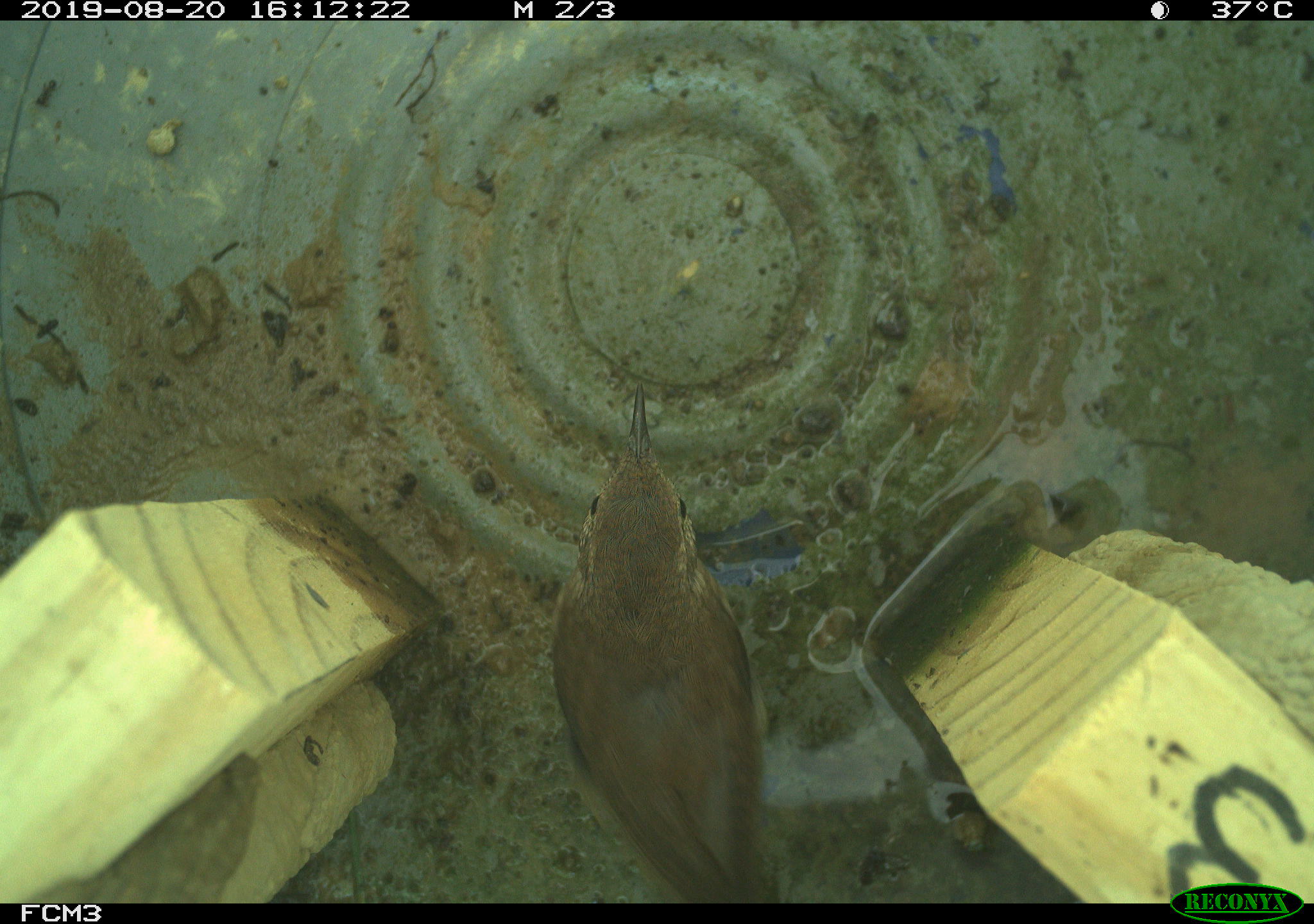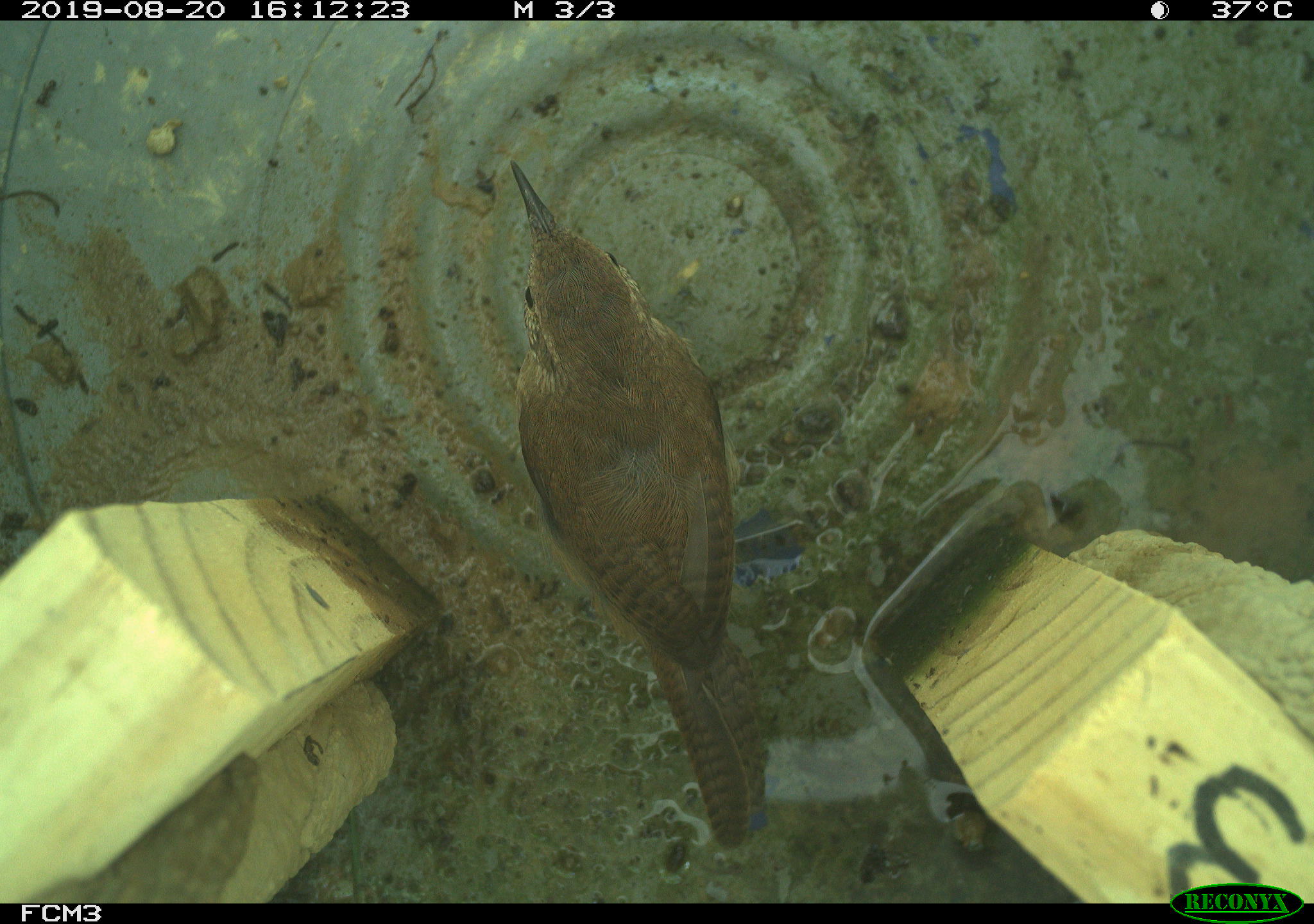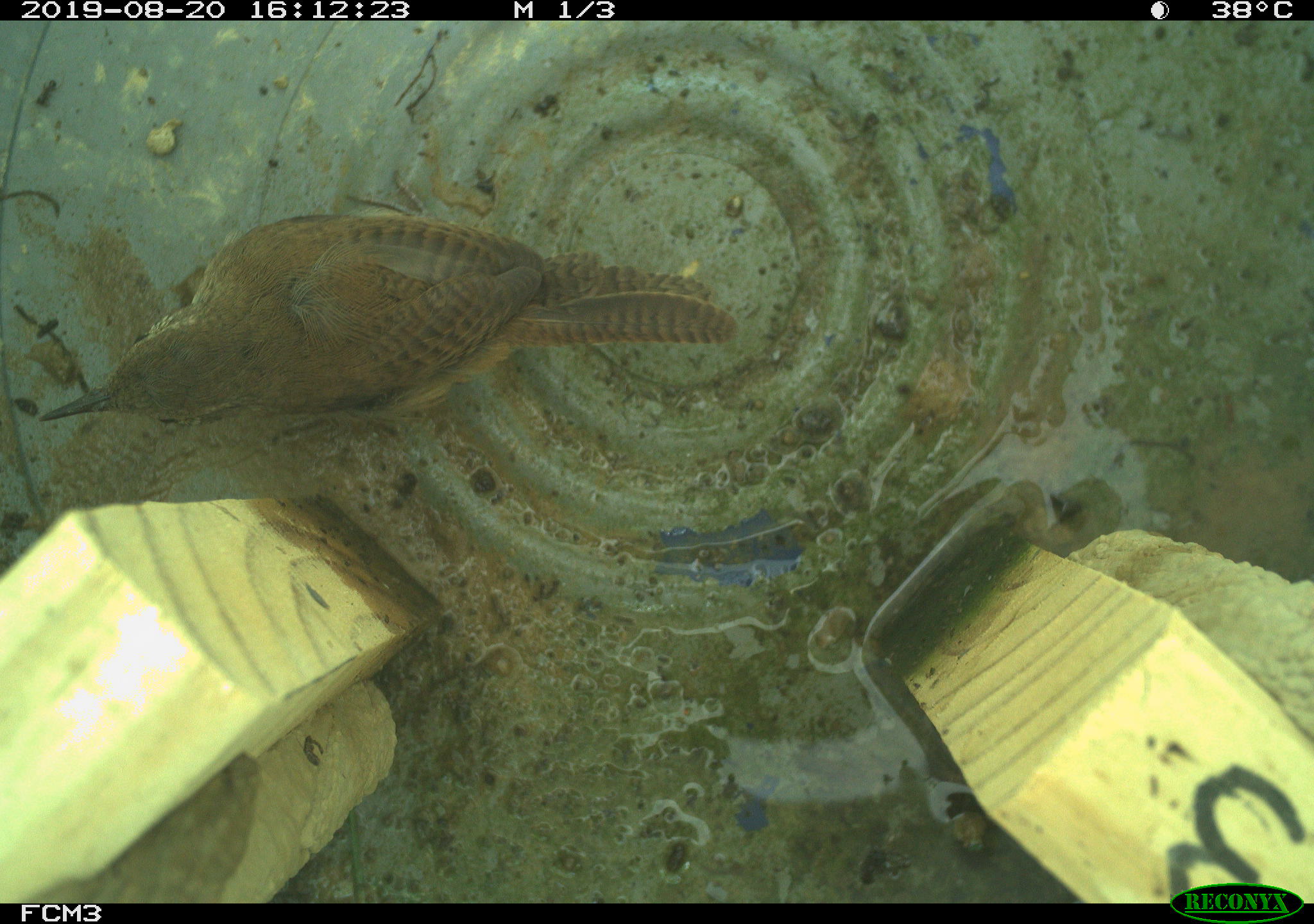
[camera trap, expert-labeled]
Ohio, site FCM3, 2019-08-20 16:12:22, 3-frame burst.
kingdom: Animalia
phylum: Chordata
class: Aves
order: Passeriformes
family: Troglodytidae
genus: Troglodytes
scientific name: Troglodytes aedon aedon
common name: northern house wren